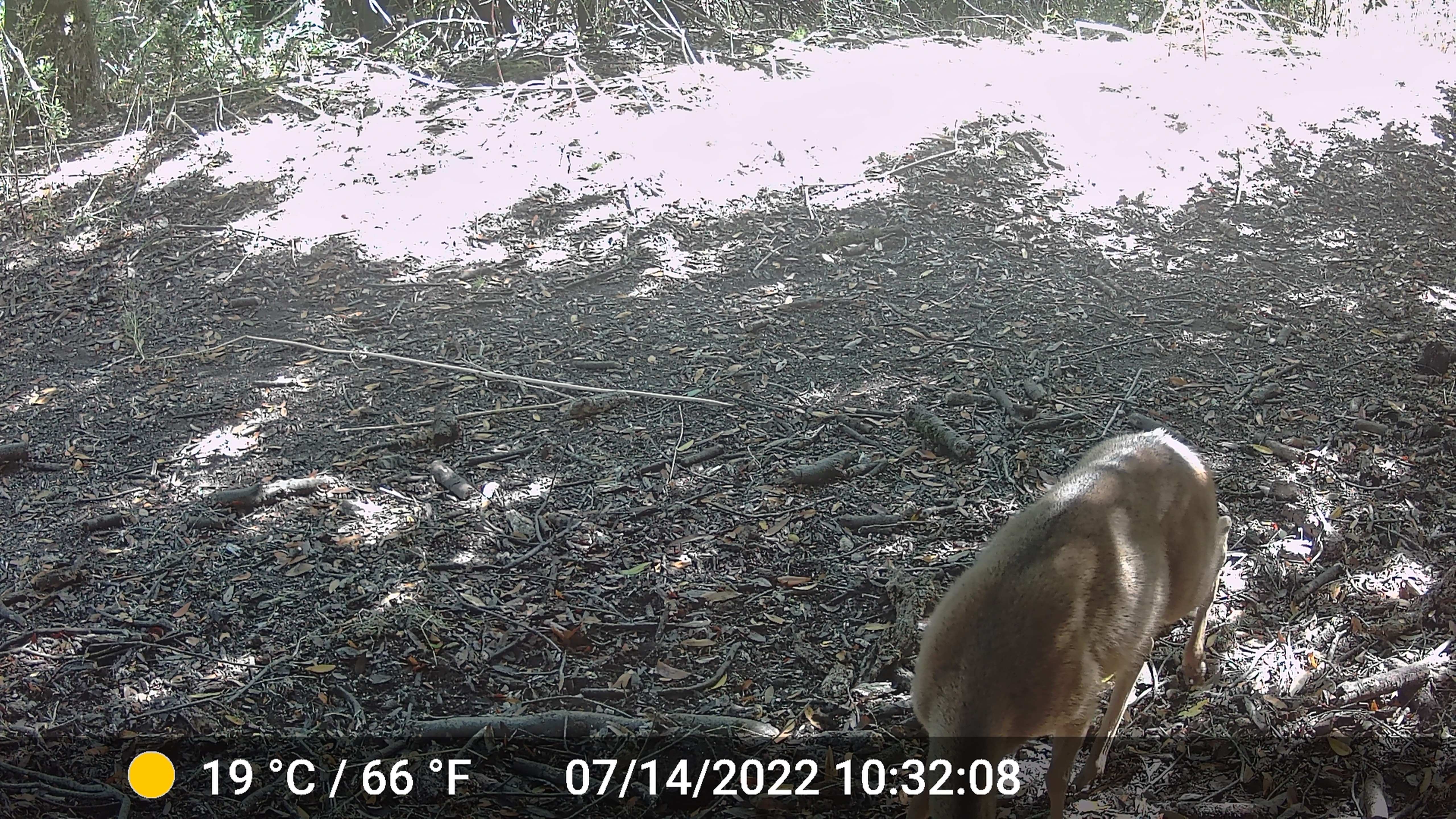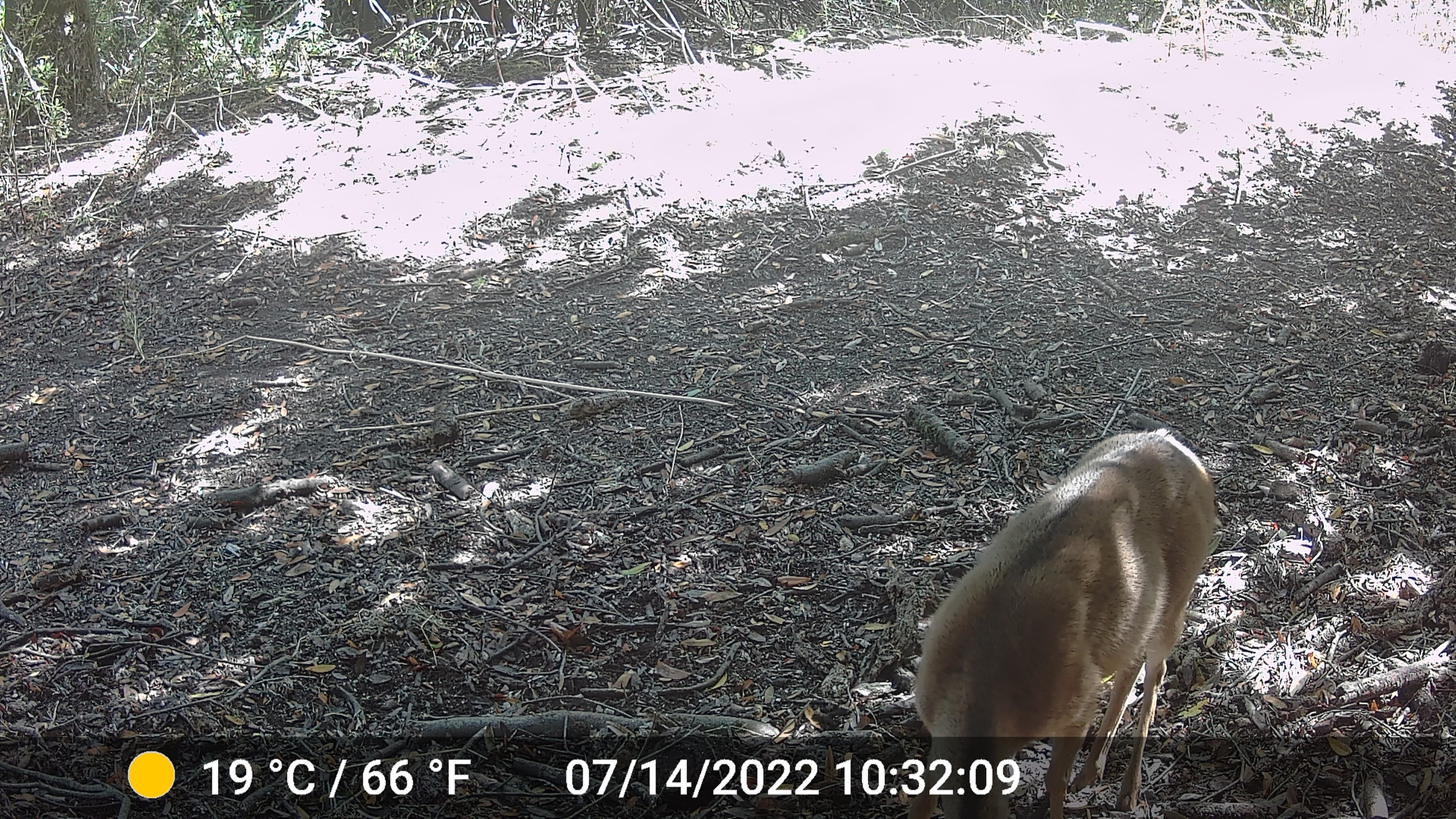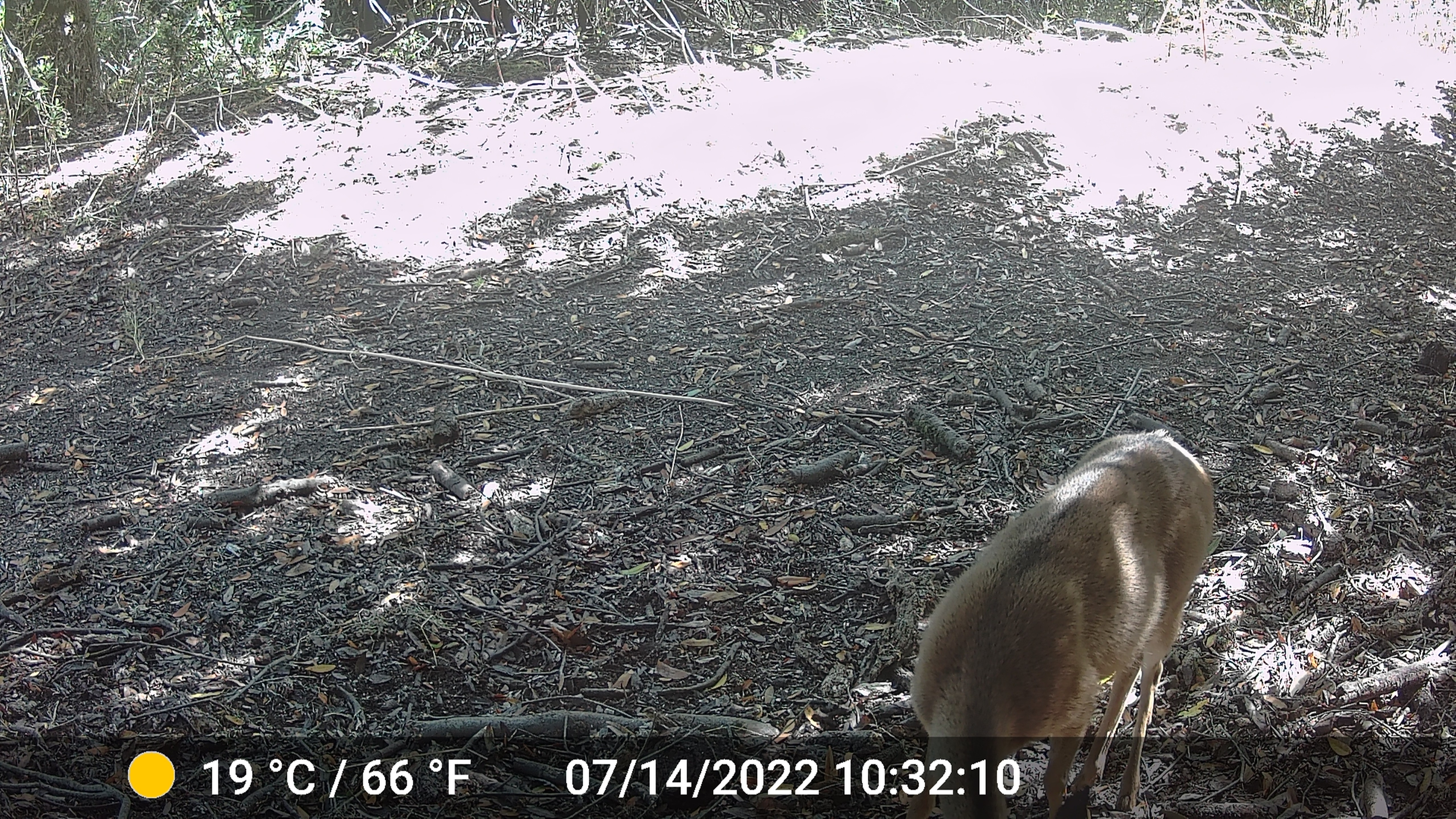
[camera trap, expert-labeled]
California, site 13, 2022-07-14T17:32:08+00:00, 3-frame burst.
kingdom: Animalia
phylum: Chordata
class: Mammalia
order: Artiodactyla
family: Cervidae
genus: Odocoileus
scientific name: Odocoileus hemionus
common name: mule deer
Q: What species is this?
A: Mule deer (Odocoileus hemionus).